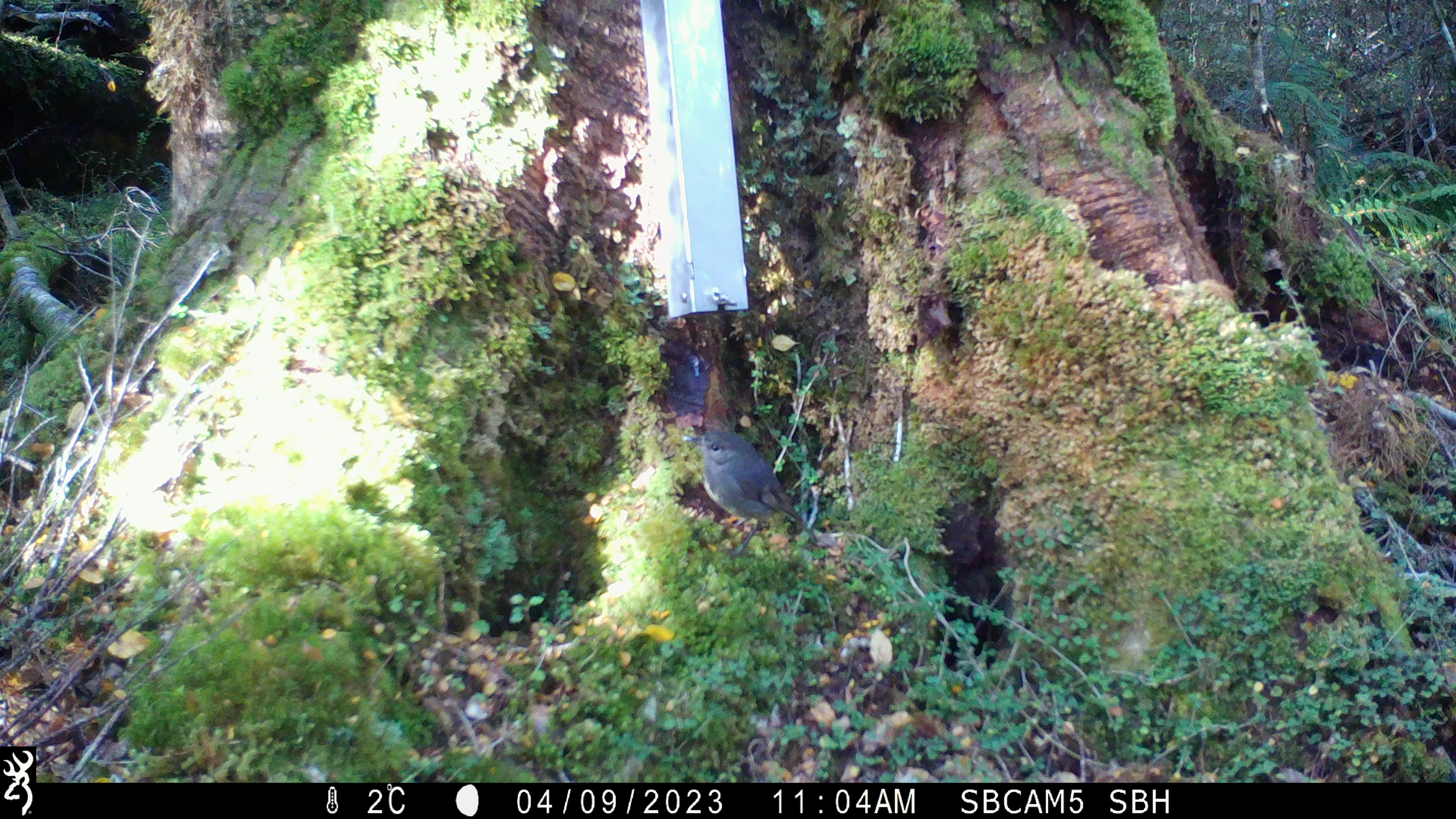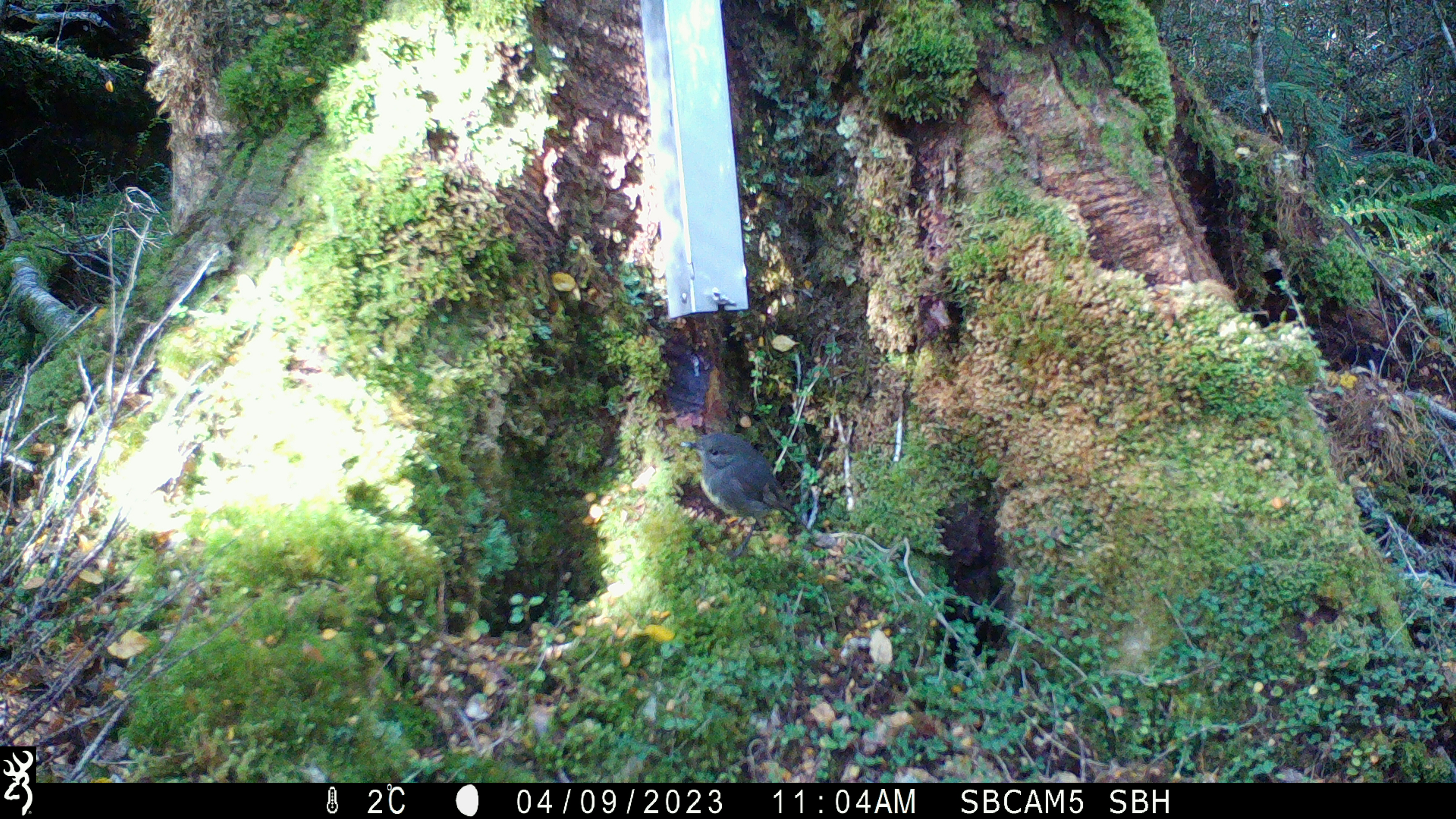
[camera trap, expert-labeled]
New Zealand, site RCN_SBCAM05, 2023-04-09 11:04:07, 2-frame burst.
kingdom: Animalia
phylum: Chordata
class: Aves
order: Passeriformes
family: Petroicidae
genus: Petroica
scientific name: Petroica australis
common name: new zealand robin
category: robin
Robin (new zealand robin) (Petroica australis).